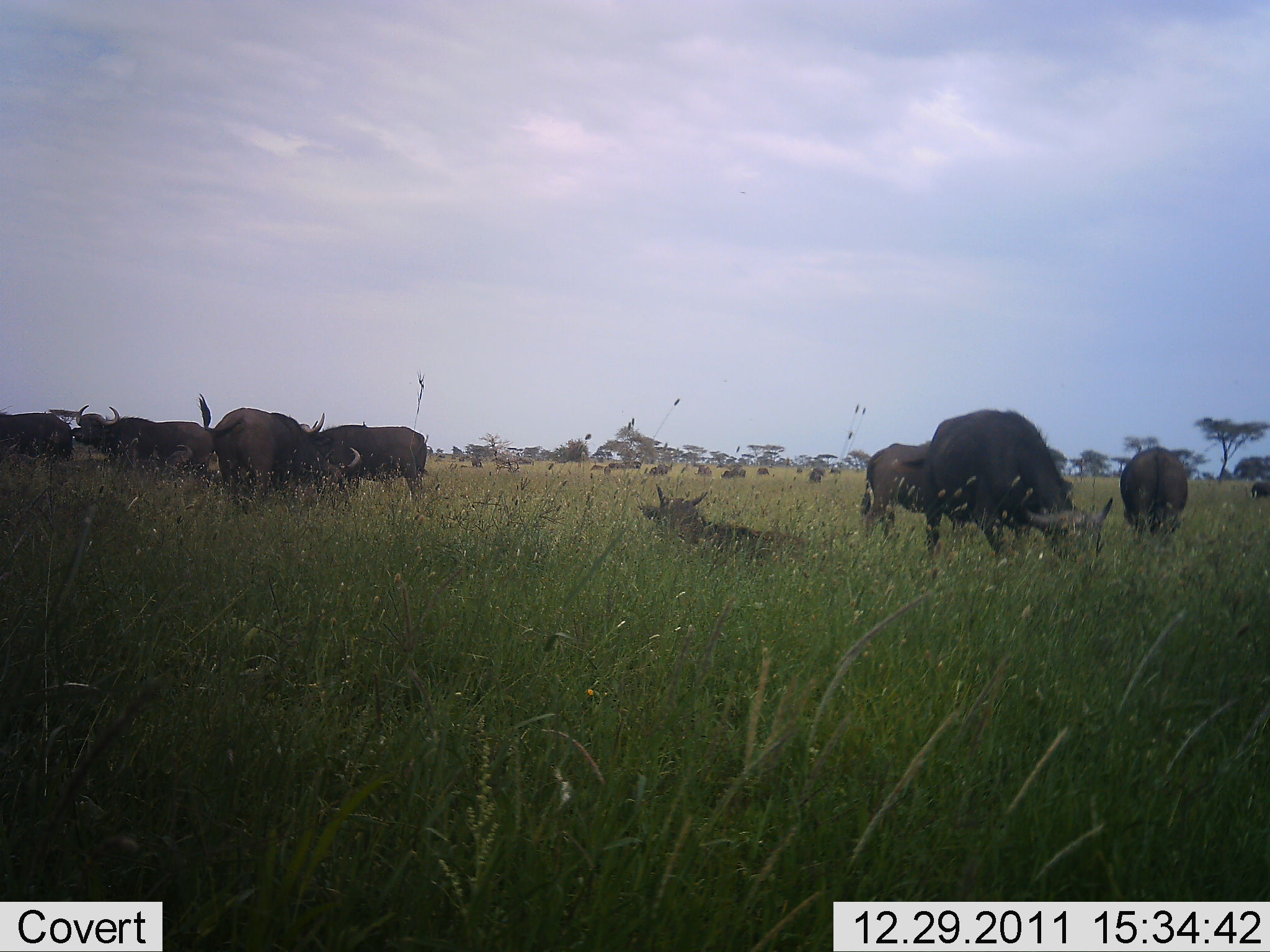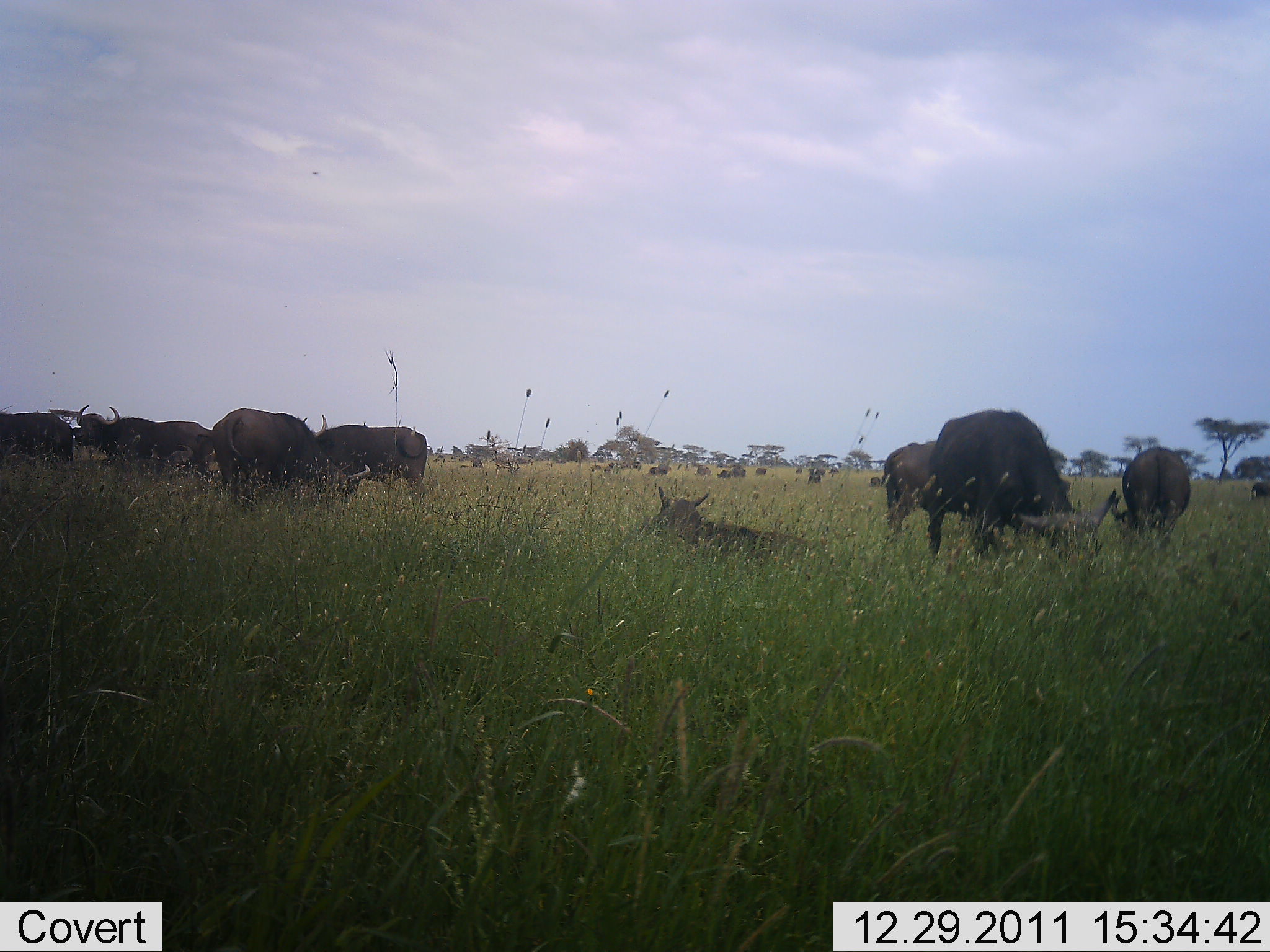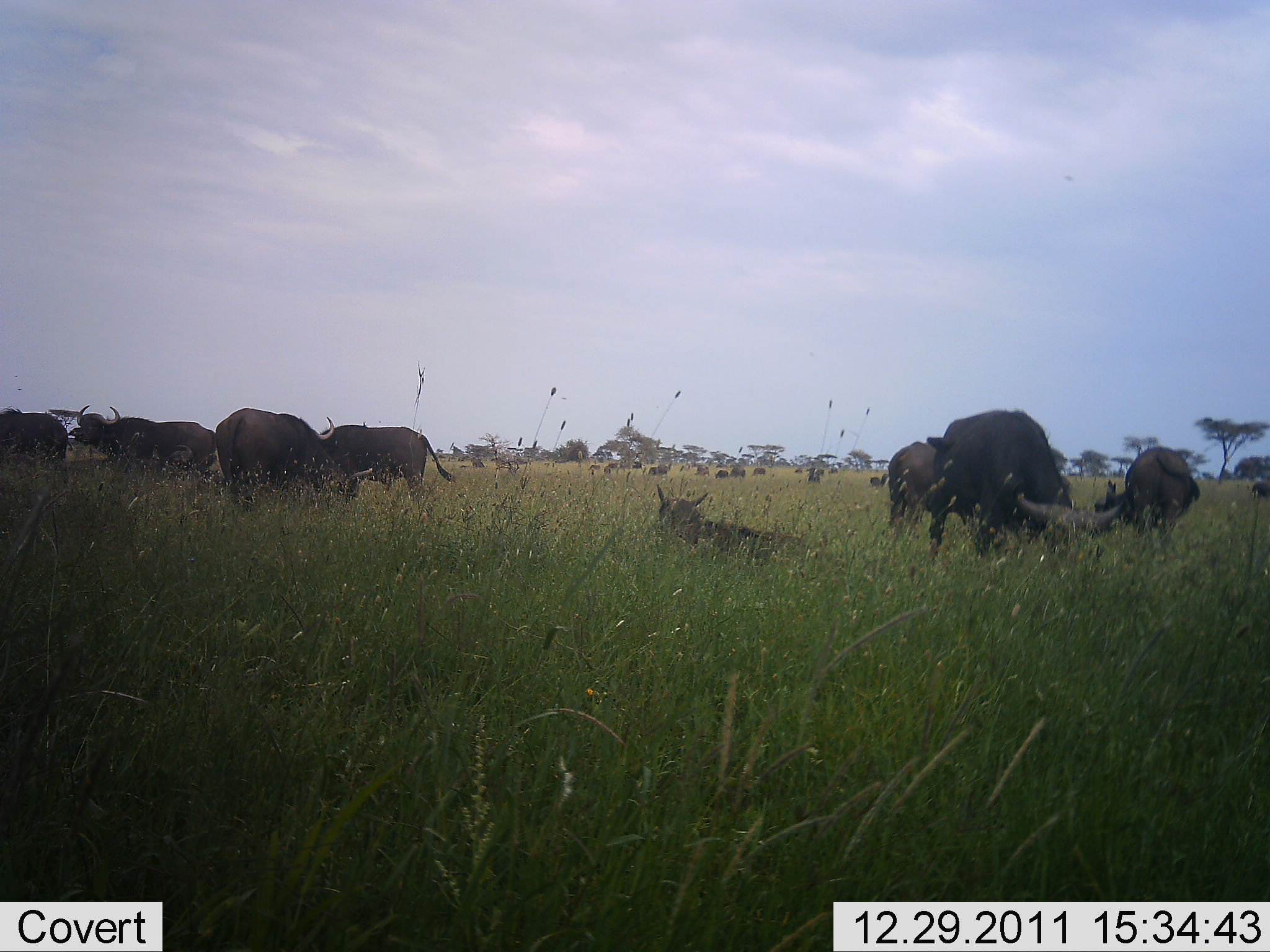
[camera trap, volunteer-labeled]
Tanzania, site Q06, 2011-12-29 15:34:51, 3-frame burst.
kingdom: Animalia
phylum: Chordata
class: Mammalia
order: Artiodactyla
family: Bovidae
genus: Syncerus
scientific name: Syncerus caffer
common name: cape buffalo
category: buffalo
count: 11-50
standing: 80%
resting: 53%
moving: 13%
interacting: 7%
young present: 0%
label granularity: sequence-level